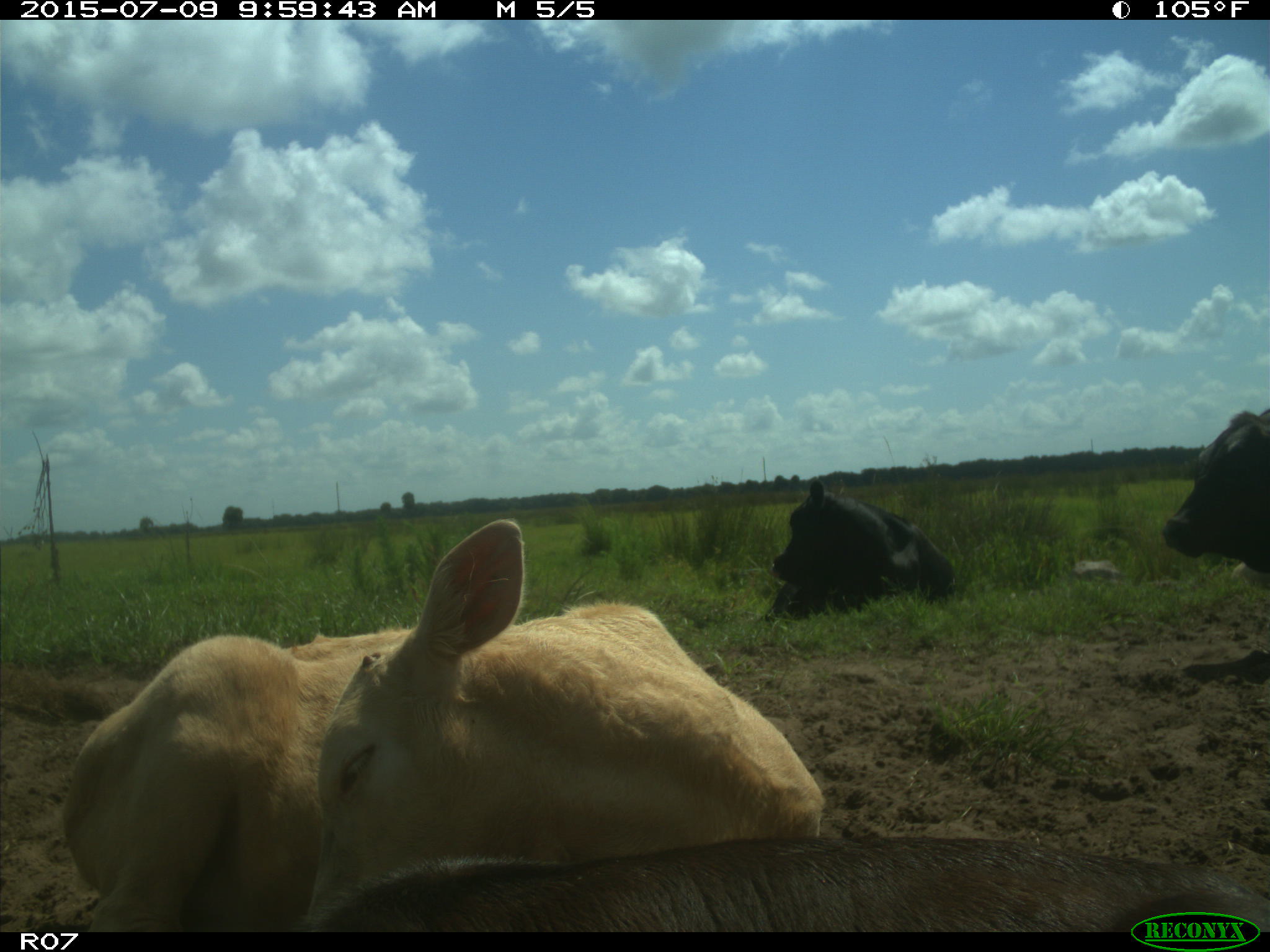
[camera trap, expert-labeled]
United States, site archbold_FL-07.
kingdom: Animalia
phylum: Chordata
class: Mammalia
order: Artiodactyla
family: Bovidae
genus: Bos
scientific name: Bos taurus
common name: domestic cow